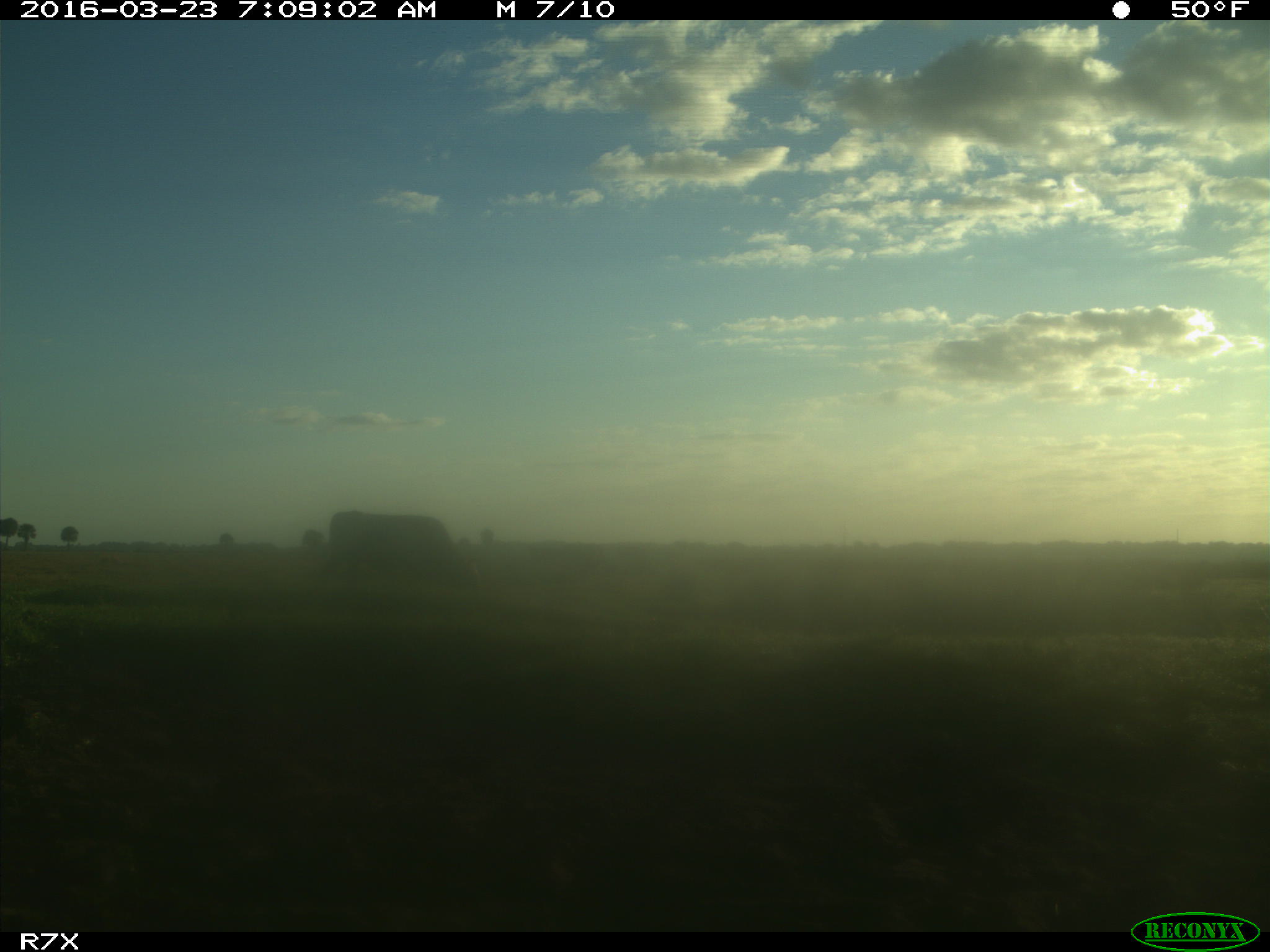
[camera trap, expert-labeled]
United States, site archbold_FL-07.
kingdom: Animalia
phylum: Chordata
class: Mammalia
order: Artiodactyla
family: Bovidae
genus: Bos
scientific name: Bos taurus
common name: domestic cow